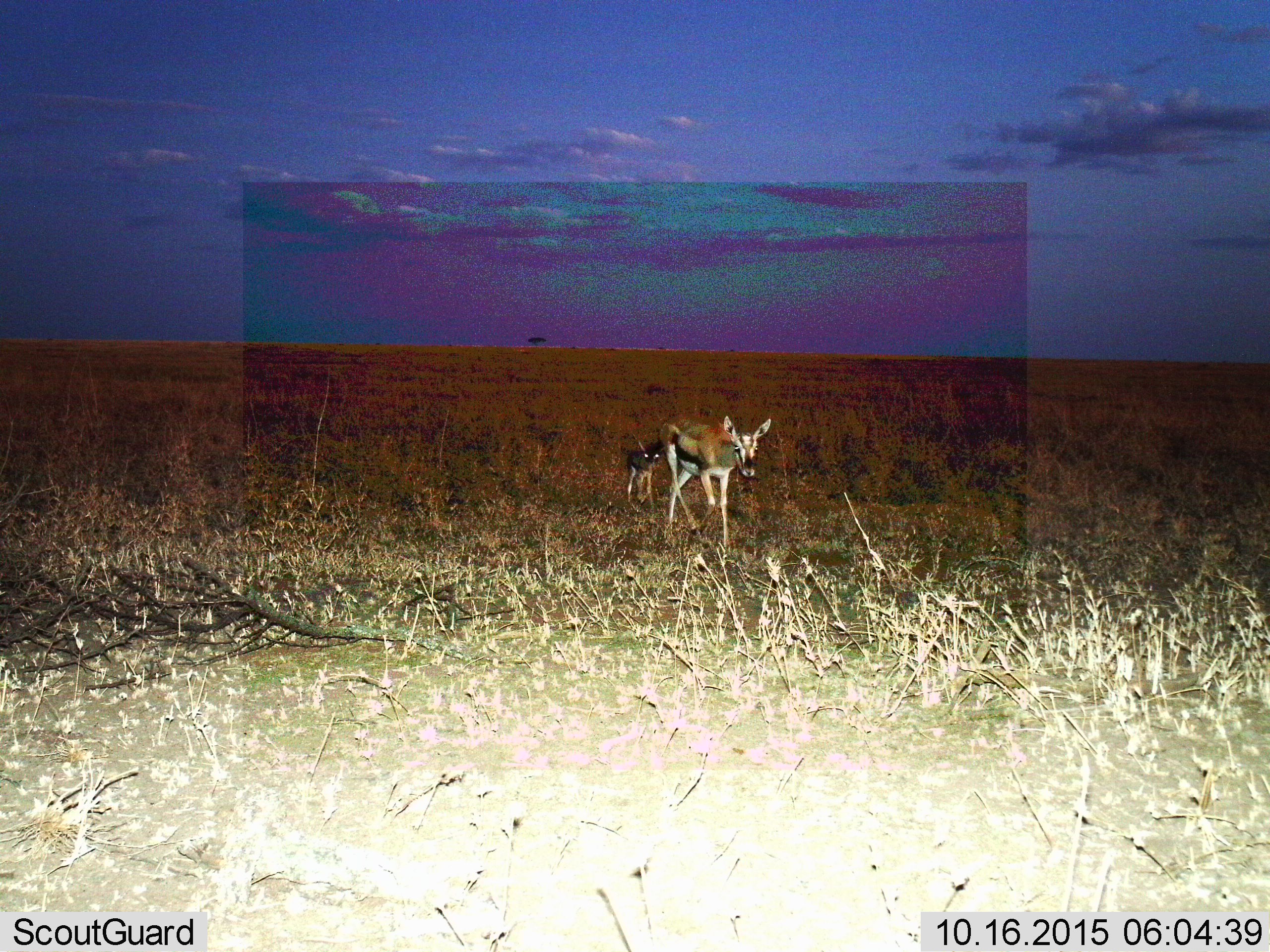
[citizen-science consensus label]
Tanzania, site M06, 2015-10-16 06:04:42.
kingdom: Animalia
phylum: Chordata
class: Mammalia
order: Artiodactyla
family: Bovidae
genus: Eudorcas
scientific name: Eudorcas thomsonii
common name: thomson's gazelle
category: gazellethomsons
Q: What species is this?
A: Gazellethomsons (thomson's gazelle) (Eudorcas thomsonii).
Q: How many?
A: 2.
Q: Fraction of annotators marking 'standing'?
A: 20%.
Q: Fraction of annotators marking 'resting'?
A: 0%.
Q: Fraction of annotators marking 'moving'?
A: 80%.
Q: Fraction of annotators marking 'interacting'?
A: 0%.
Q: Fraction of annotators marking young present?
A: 90%.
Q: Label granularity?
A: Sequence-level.